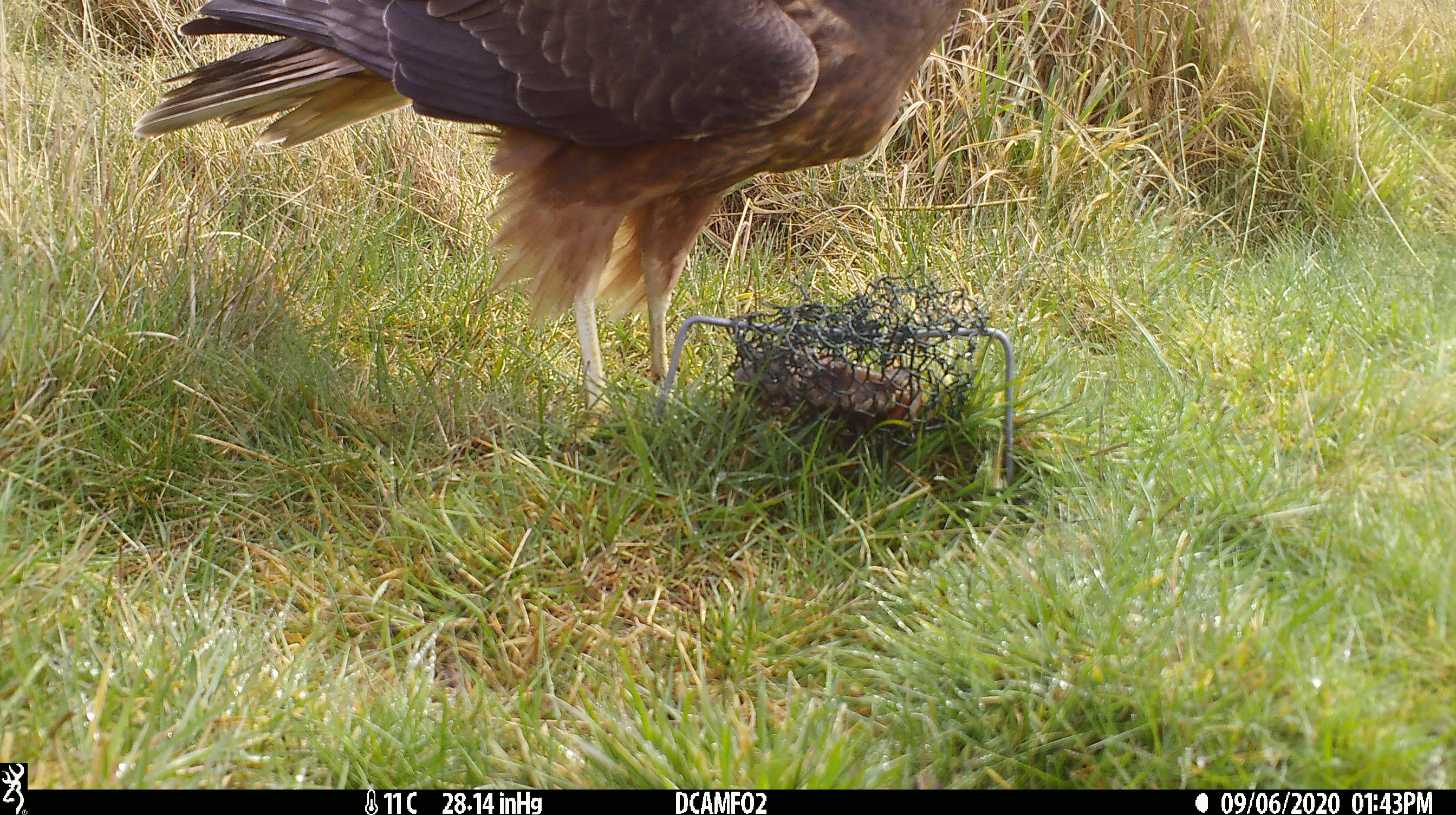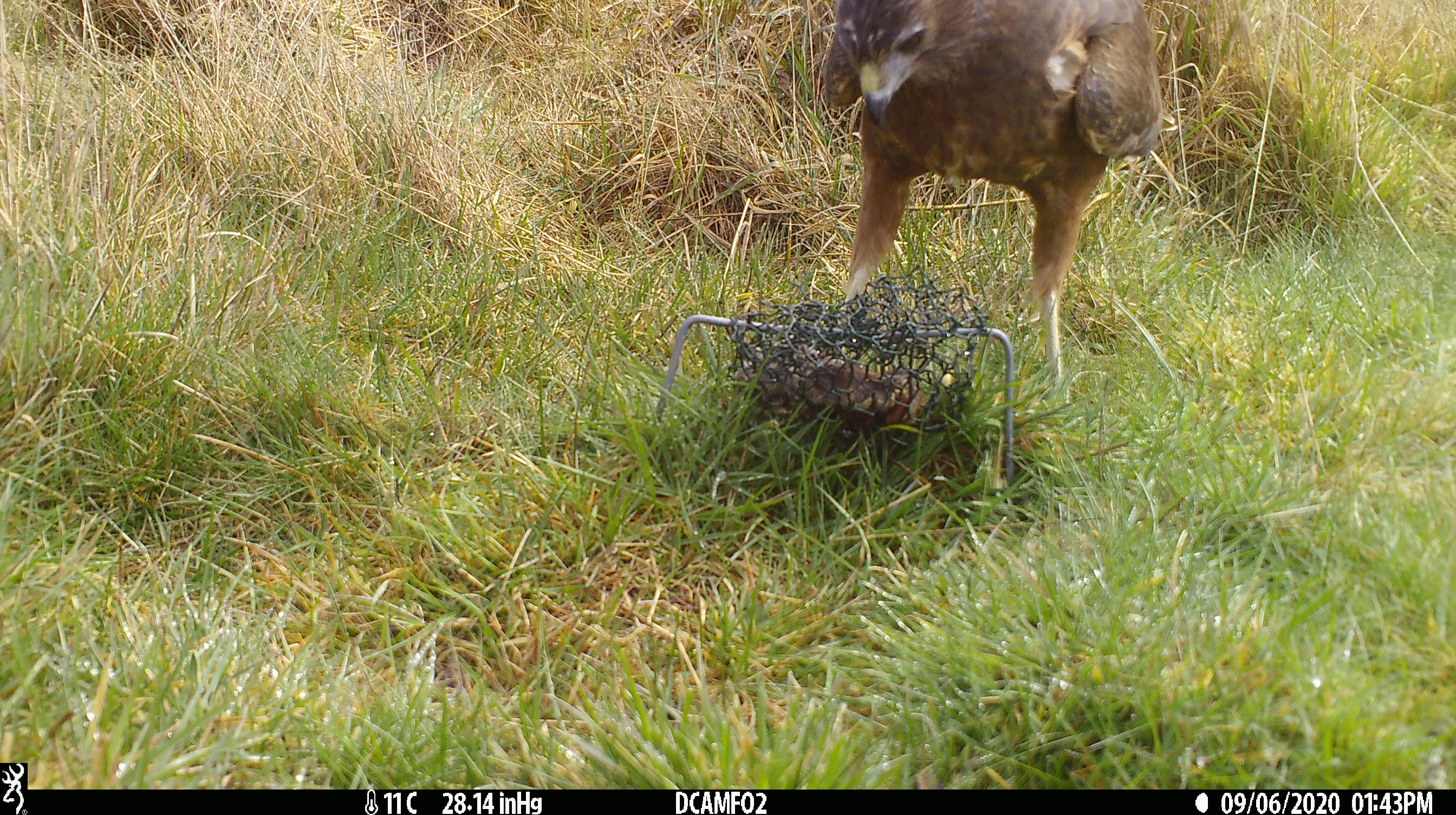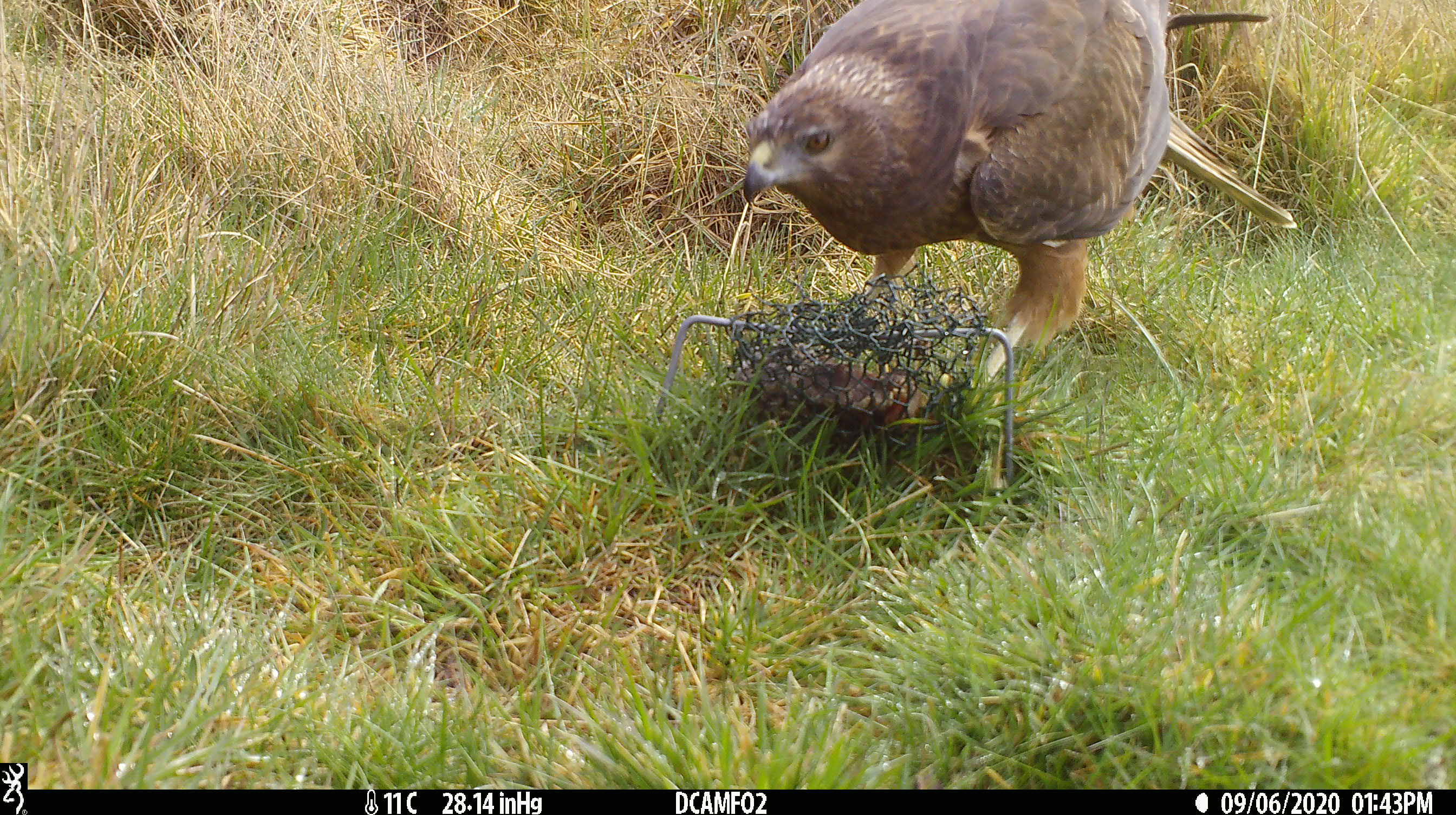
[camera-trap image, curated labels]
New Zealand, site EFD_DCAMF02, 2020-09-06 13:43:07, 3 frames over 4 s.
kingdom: Animalia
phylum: Chordata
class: Aves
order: Accipitriformes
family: Accipitridae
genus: Circus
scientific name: Circus approximans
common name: swamp harrier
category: harrier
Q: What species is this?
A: Harrier (swamp harrier) (Circus approximans).